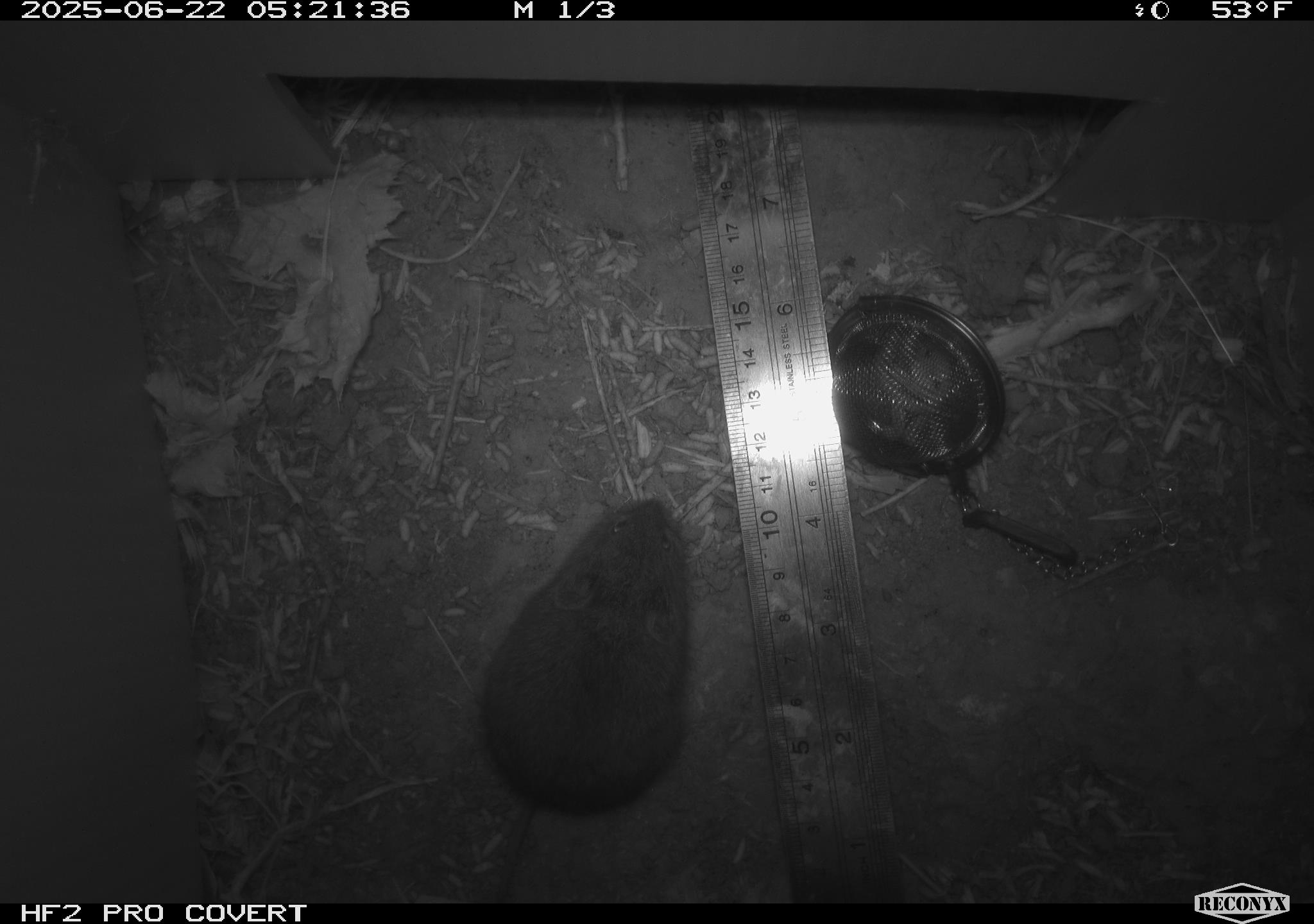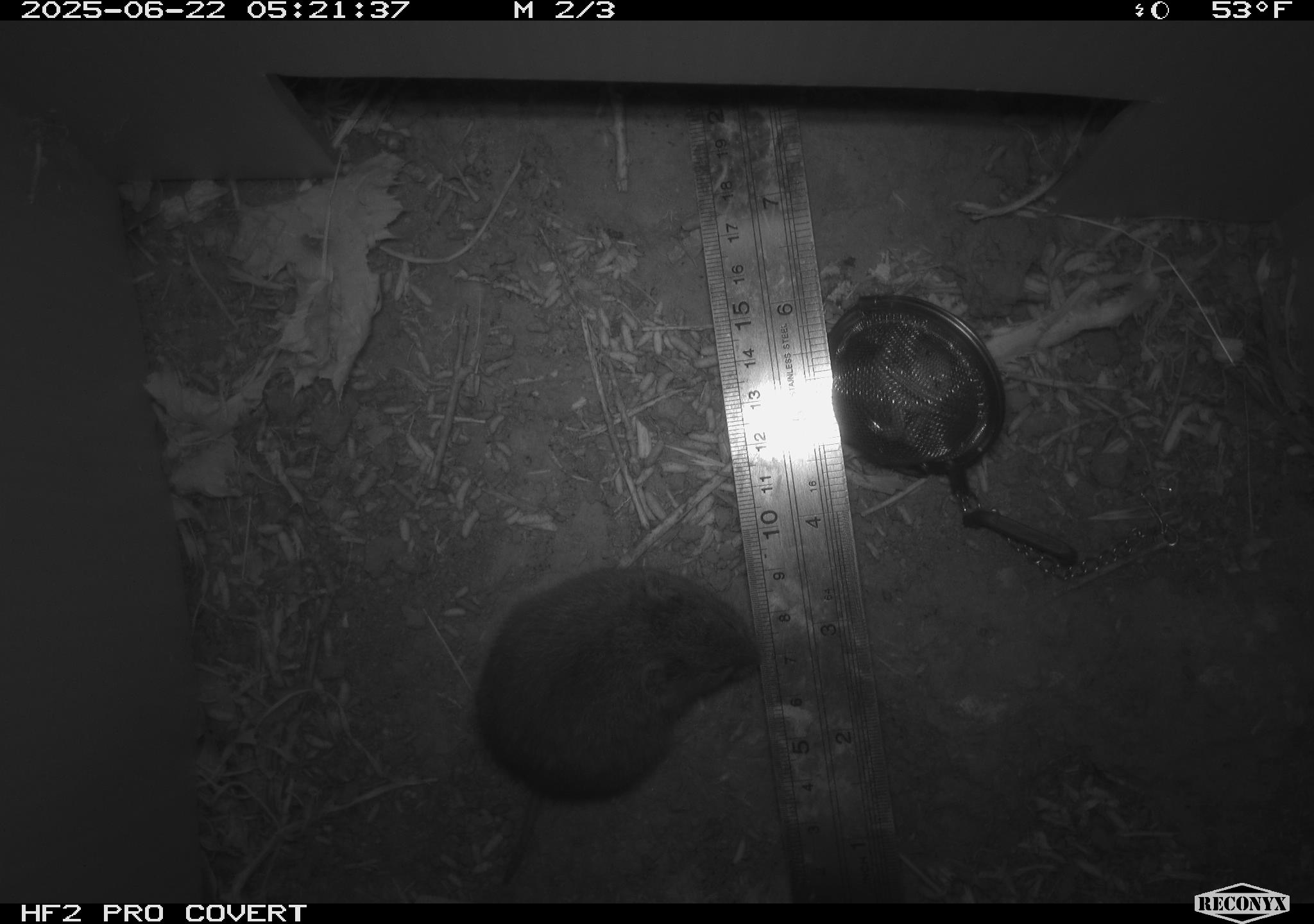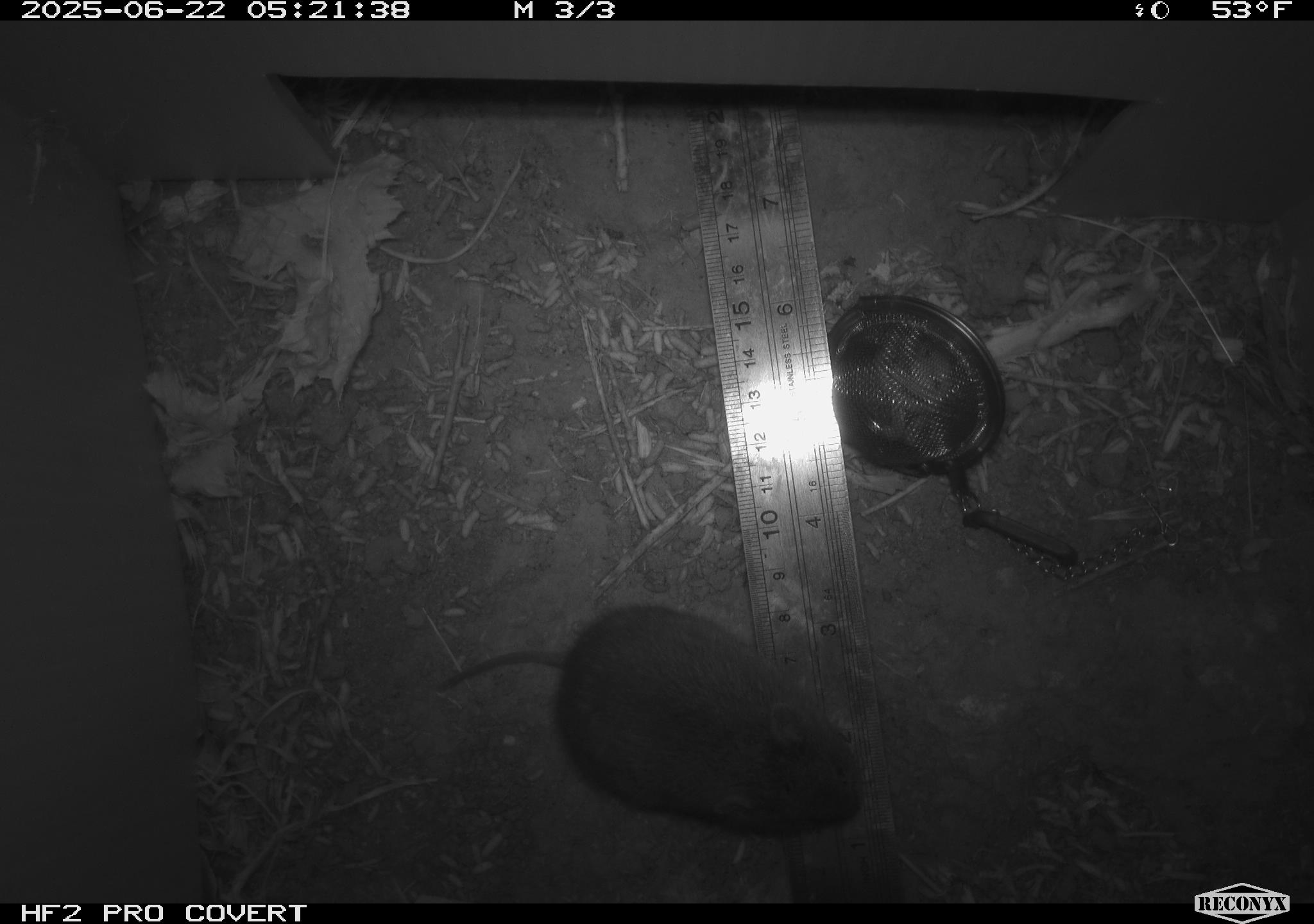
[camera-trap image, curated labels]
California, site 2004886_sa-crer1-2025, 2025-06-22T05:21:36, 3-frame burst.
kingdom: Animalia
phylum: Chordata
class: Mammalia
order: Rodentia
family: Cricetidae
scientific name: Arvicolinae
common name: voles, lemmings, and muskrats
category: arvicolinae subfamily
Arvicolinae subfamily (voles, lemmings, and muskrats) (Arvicolinae).